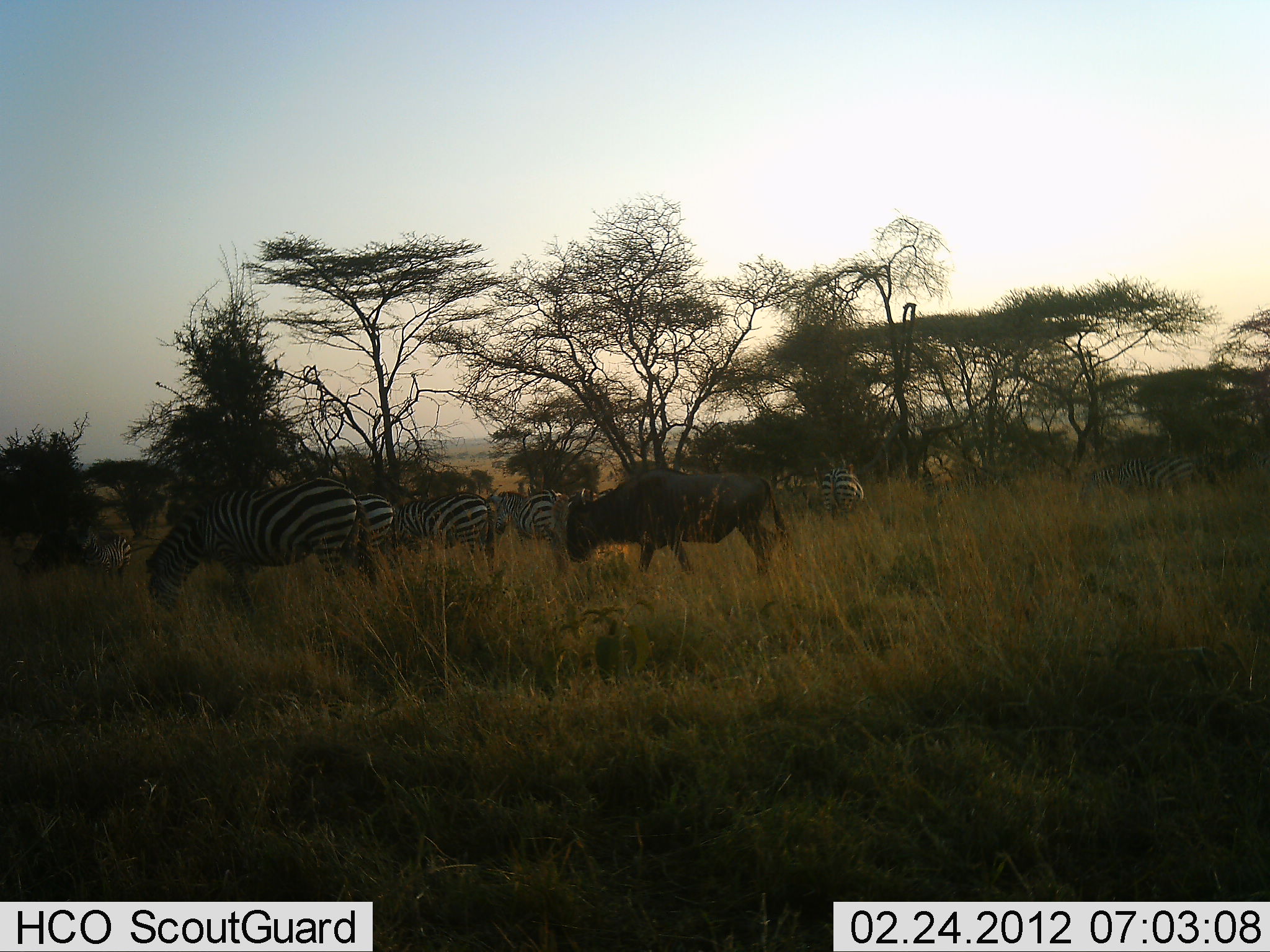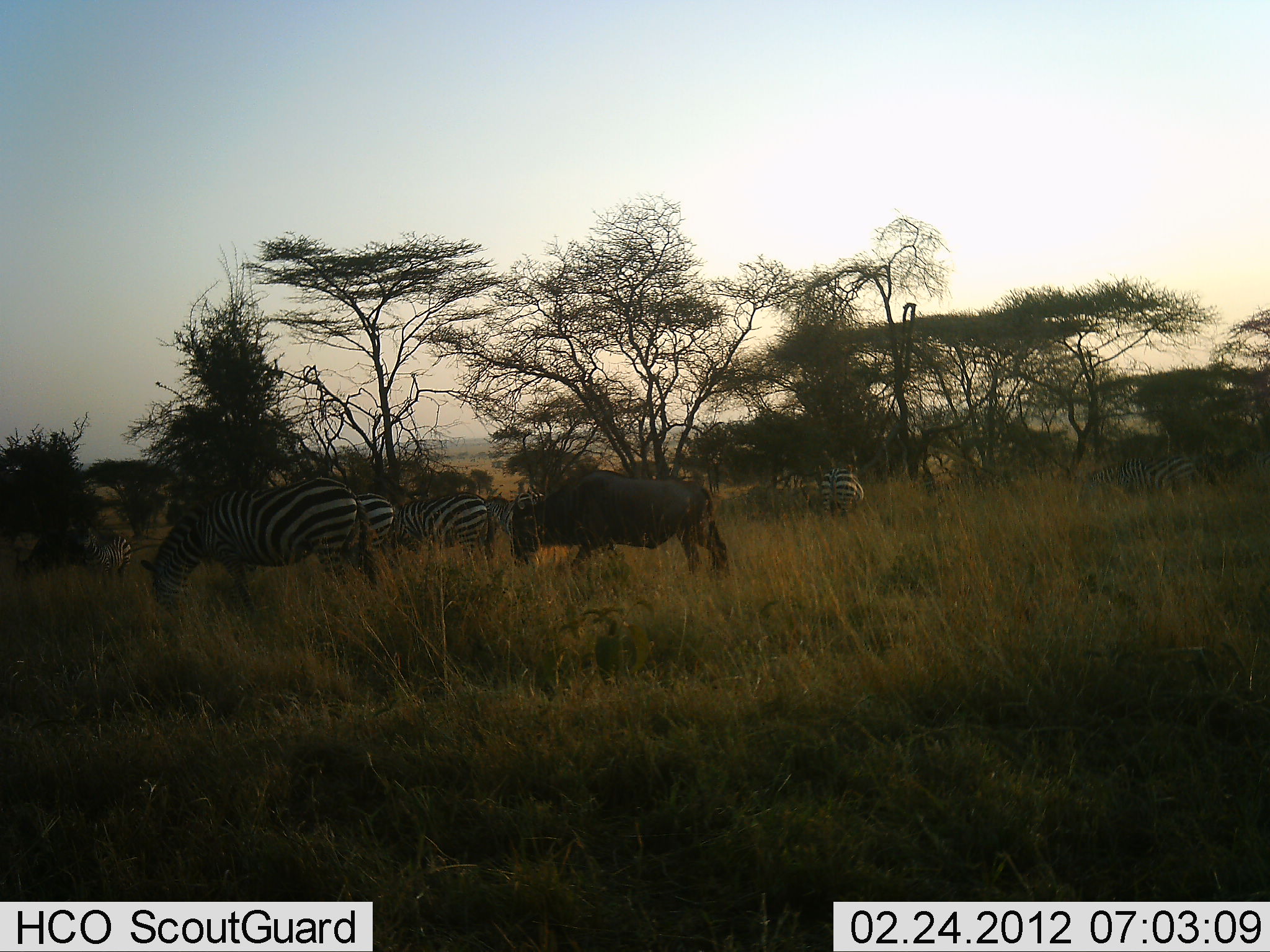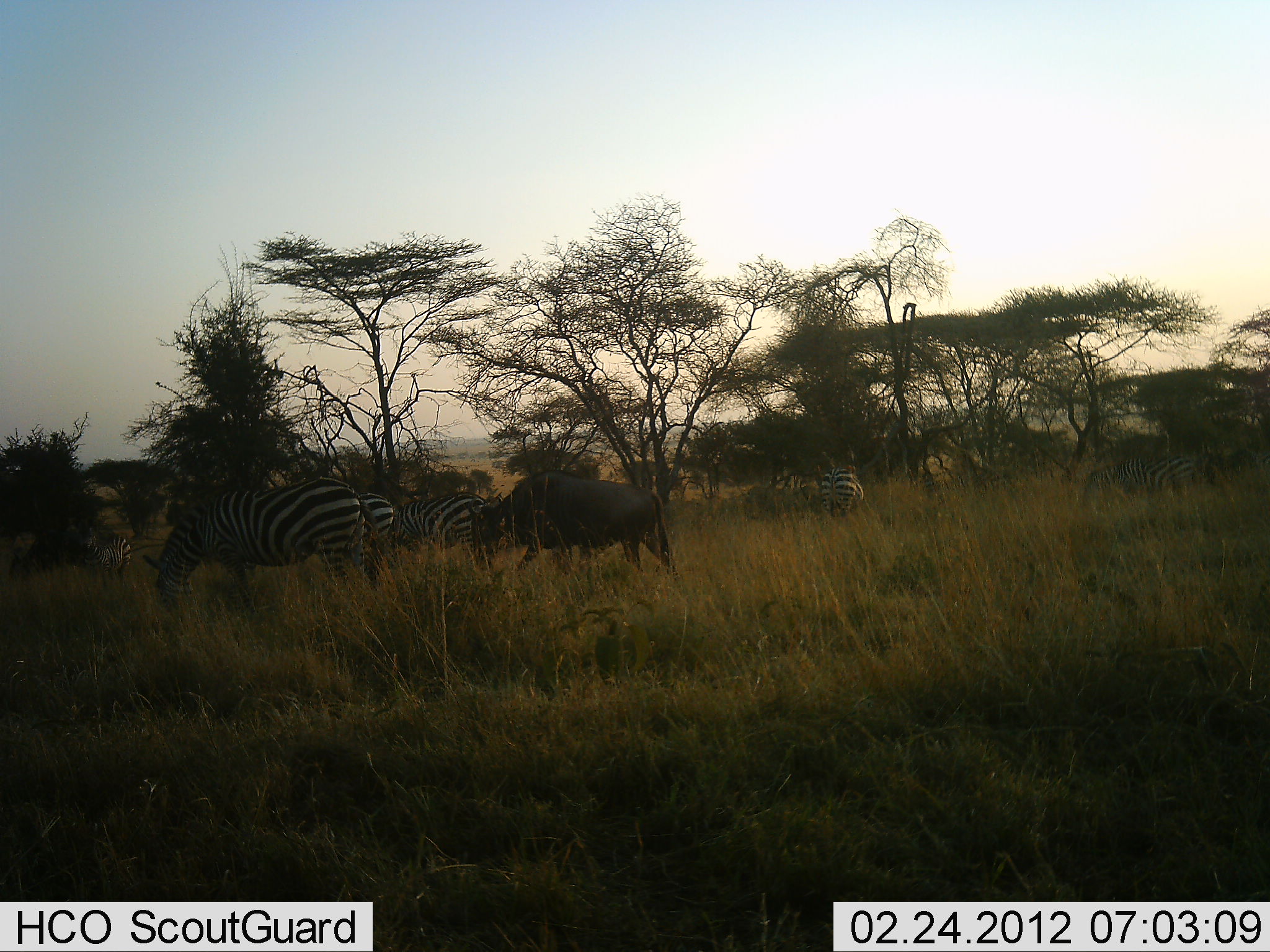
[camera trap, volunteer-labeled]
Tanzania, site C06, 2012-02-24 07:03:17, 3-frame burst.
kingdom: Animalia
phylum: Chordata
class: Mammalia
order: Artiodactyla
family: Bovidae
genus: Connochaetes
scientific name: Connochaetes taurinus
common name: blue wildebeest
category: wildebeest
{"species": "wildebeest (blue wildebeest) (Connochaetes taurinus)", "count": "1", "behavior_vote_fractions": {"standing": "0%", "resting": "0%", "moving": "91%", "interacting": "0%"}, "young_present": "0%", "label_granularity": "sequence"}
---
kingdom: Animalia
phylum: Chordata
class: Mammalia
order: Perissodactyla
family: Equidae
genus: Equus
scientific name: Equus quagga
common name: plains zebra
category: zebra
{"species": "zebra (plains zebra) (Equus quagga)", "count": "6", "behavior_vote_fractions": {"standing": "18%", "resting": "9%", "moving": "0%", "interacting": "0%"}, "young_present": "0%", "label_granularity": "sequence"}